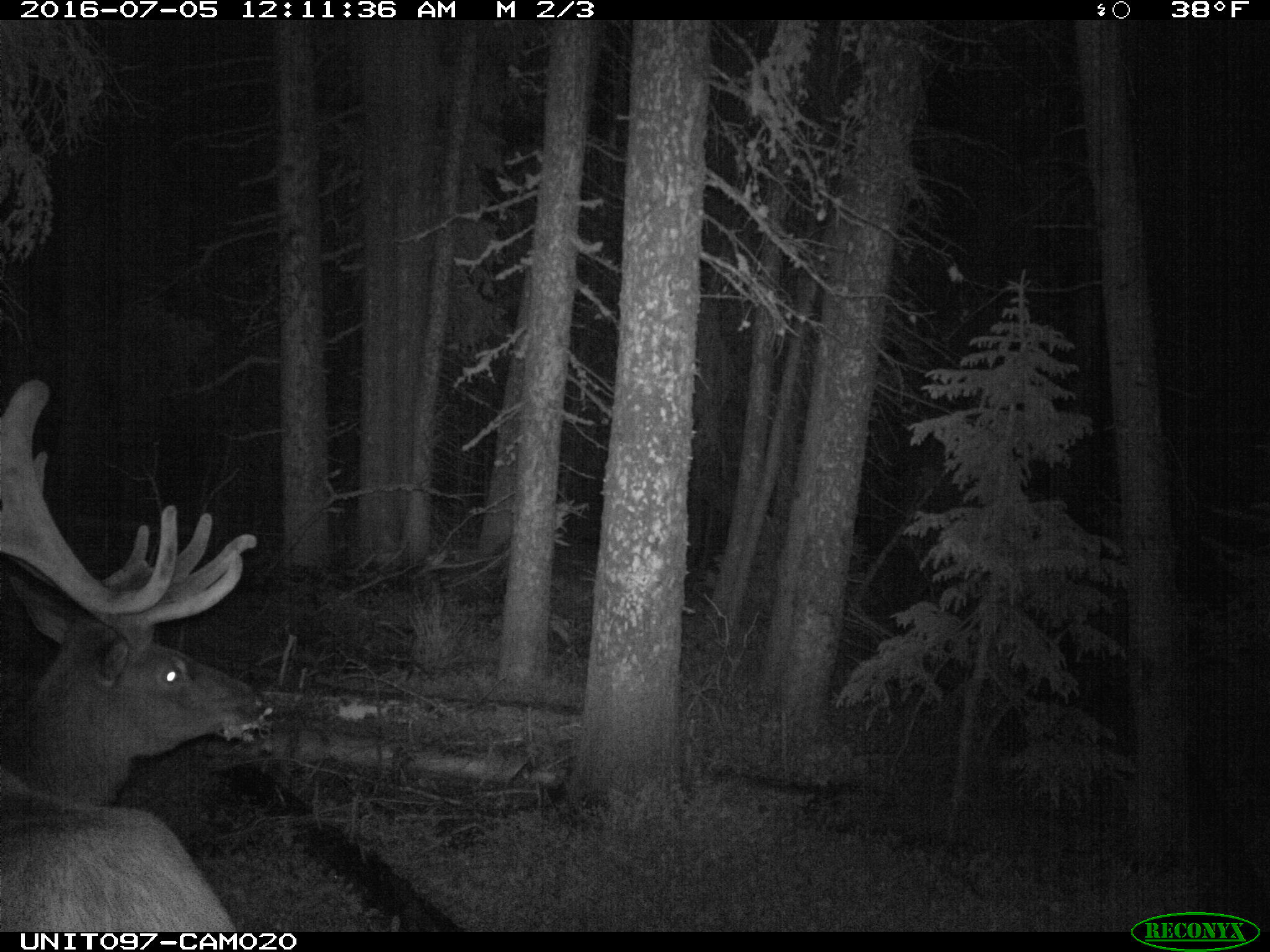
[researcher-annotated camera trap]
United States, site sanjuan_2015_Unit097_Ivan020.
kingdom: Animalia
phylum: Chordata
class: Mammalia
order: Artiodactyla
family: Cervidae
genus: Cervus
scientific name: Cervus elaphus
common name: red deer